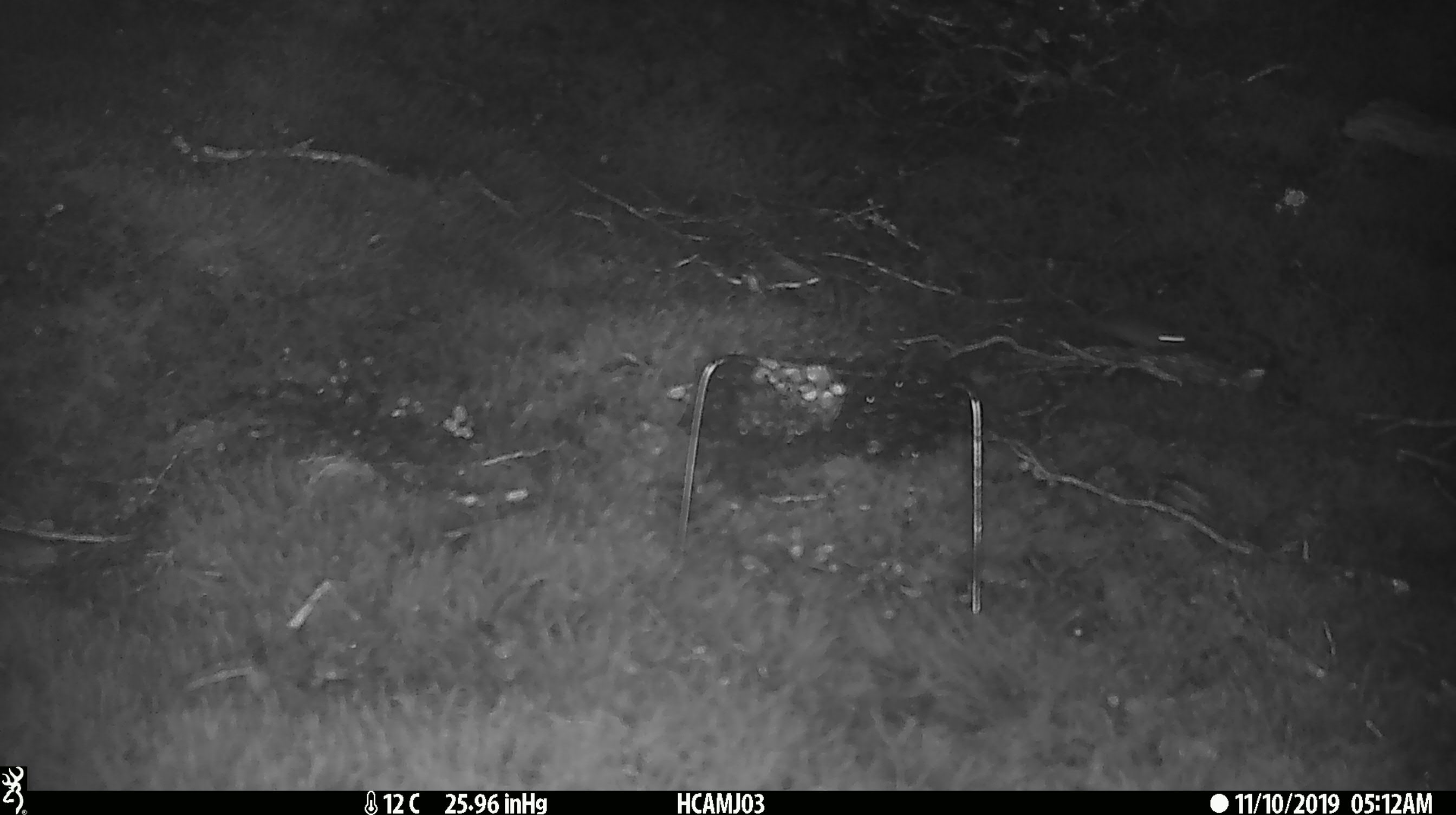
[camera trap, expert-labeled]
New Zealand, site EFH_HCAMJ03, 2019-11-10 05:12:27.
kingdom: Animalia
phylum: Chordata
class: Mammalia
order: Rodentia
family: Muridae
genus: Mus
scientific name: Mus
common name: mouse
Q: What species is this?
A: Mouse (Mus).